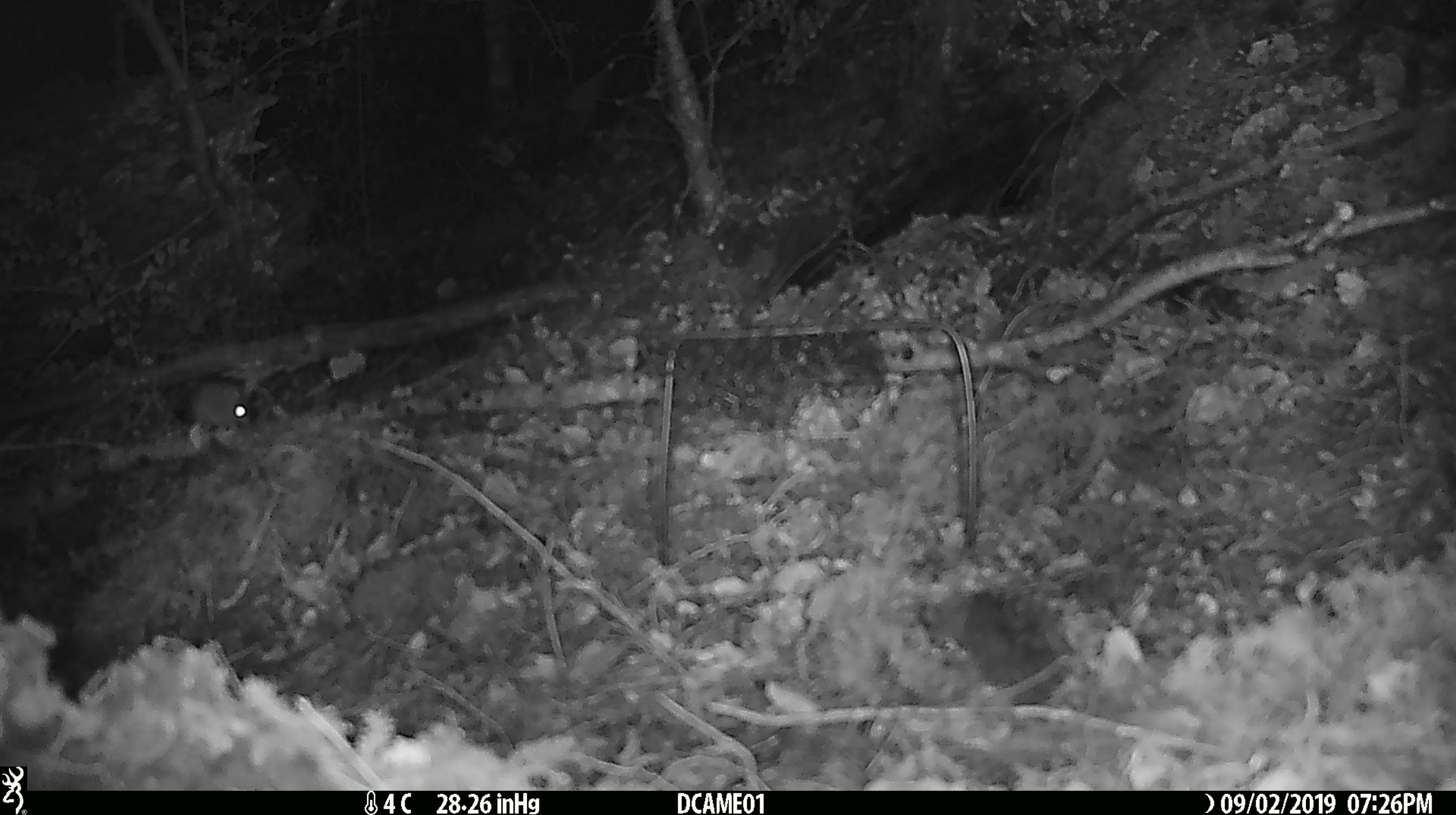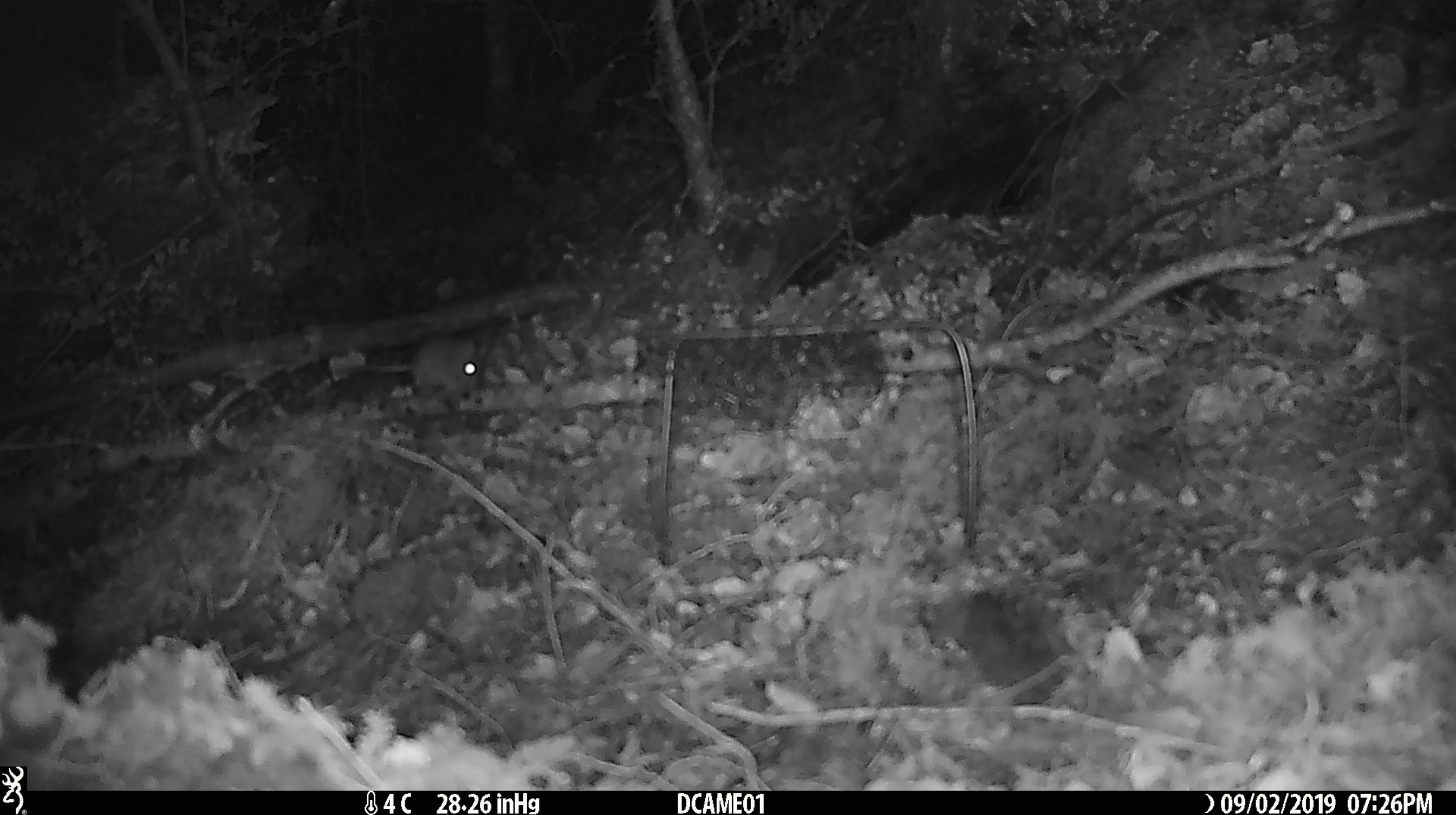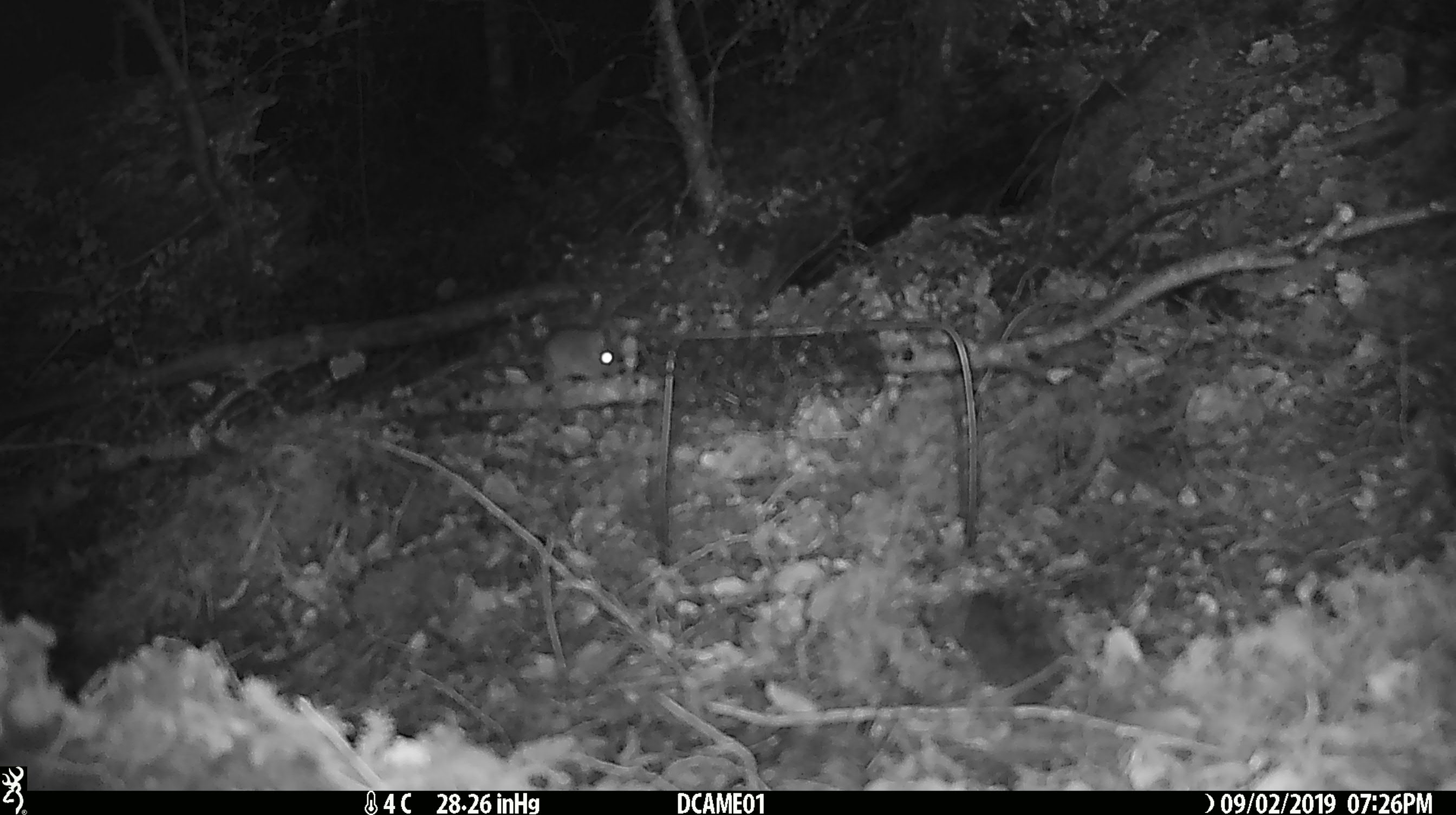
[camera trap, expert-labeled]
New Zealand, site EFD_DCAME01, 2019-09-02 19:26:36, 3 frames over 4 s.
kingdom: Animalia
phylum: Chordata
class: Mammalia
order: Rodentia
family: Muridae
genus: Mus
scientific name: Mus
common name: mouse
Mouse (Mus).